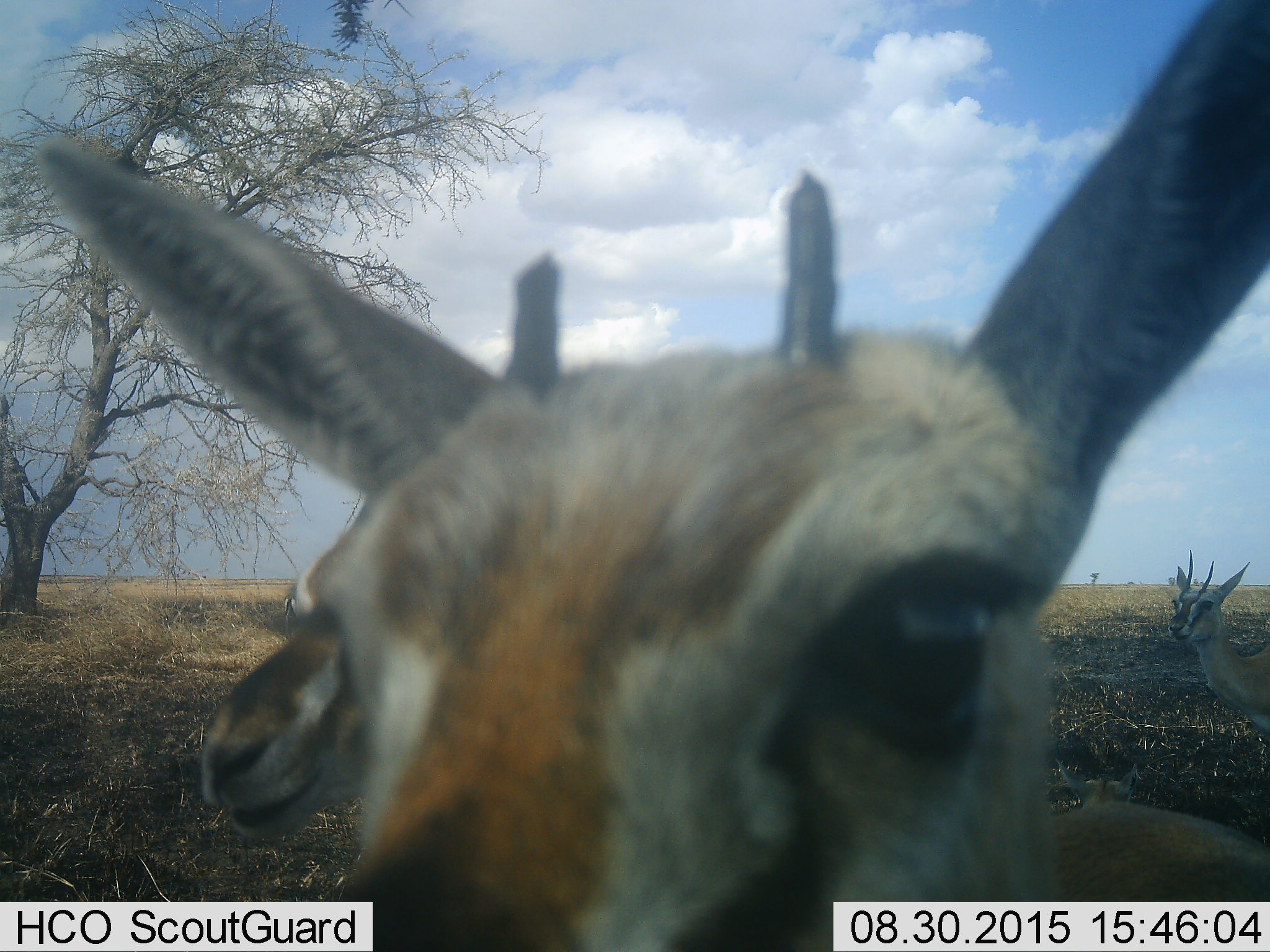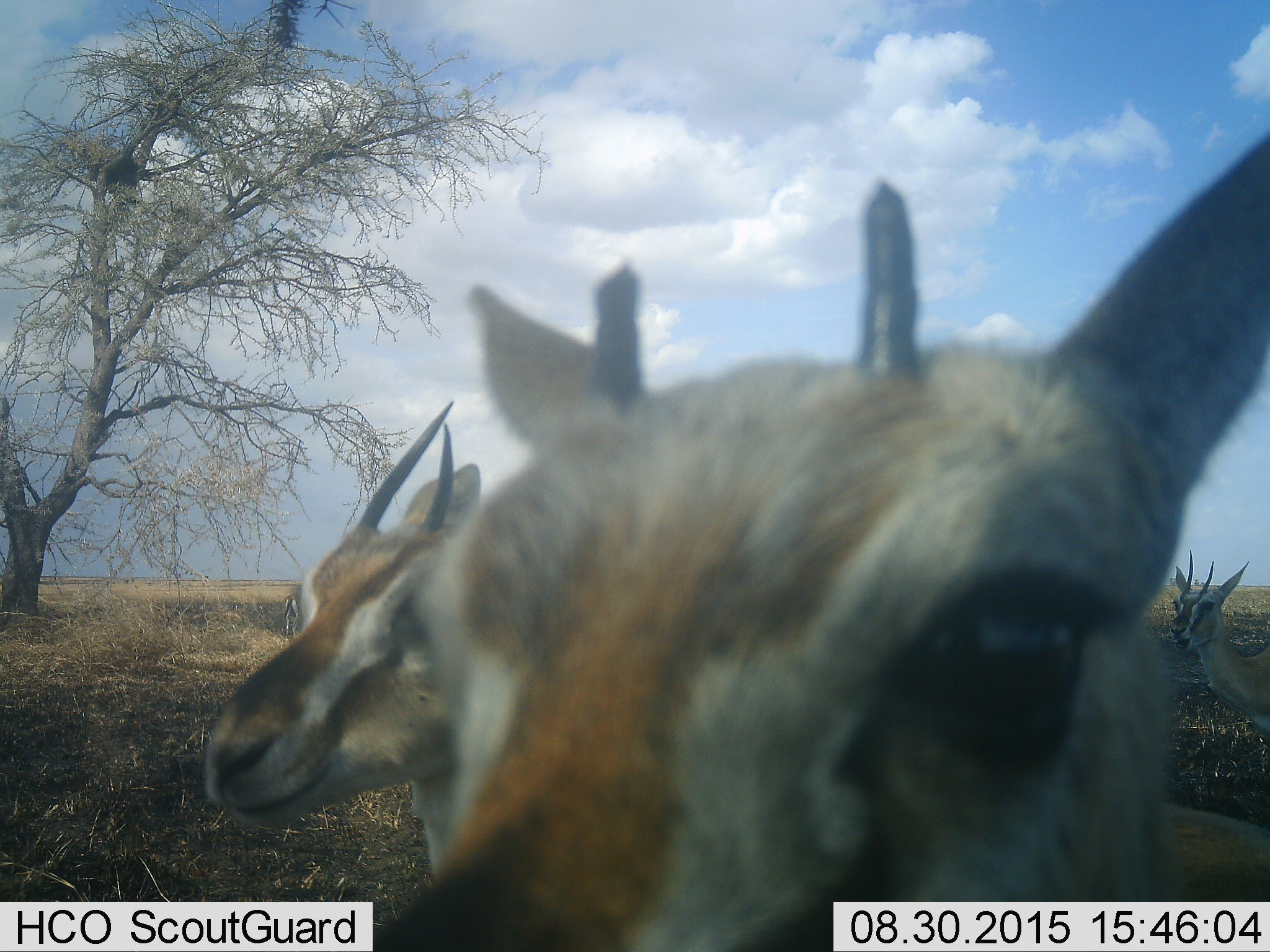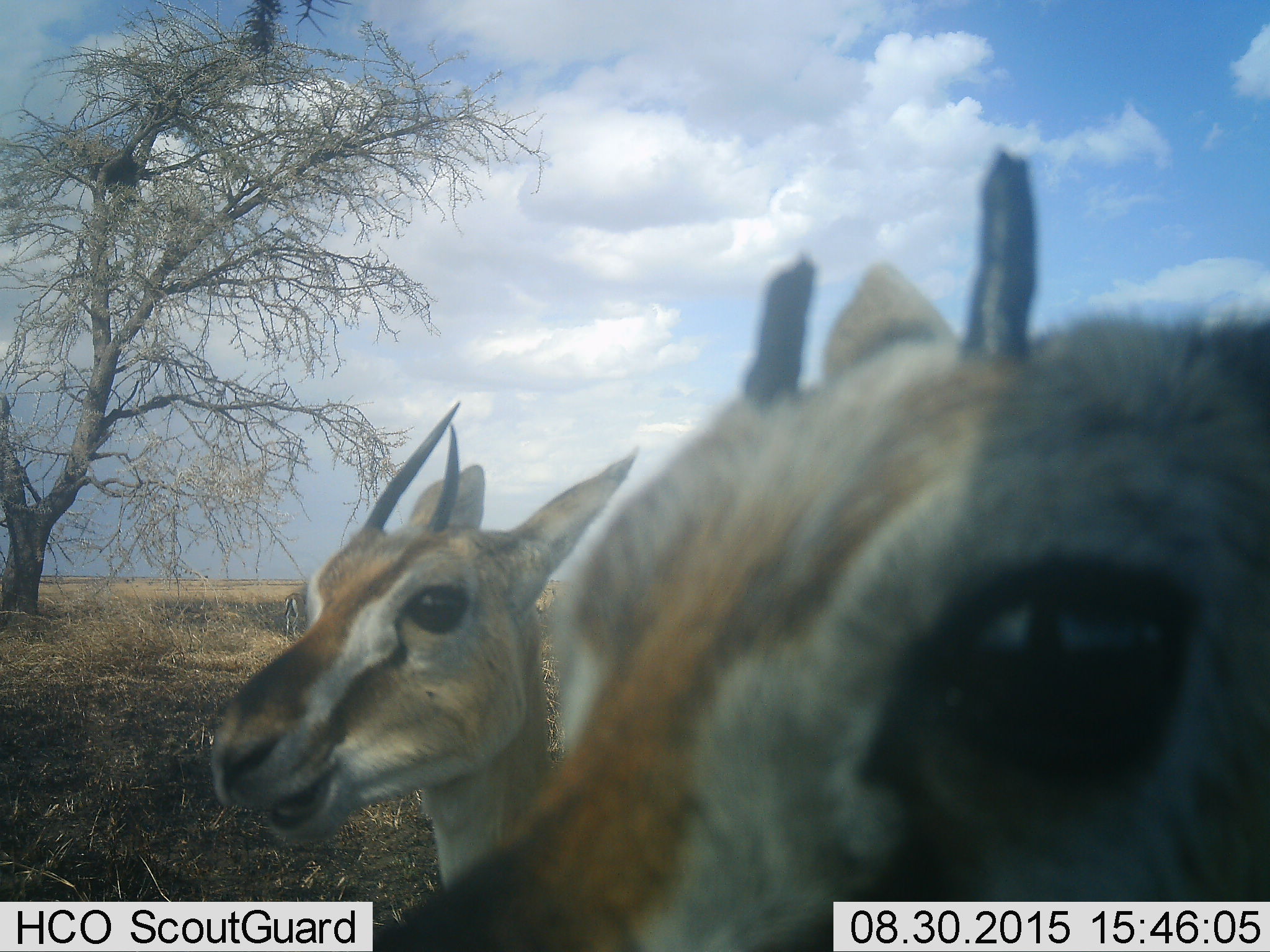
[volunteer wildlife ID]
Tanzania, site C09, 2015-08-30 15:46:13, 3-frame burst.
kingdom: Animalia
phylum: Chordata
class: Mammalia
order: Artiodactyla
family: Bovidae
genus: Eudorcas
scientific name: Eudorcas thomsonii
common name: thomson's gazelle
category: gazellethomsons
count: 4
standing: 87%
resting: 0%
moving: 20%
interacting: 13%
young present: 7%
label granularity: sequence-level